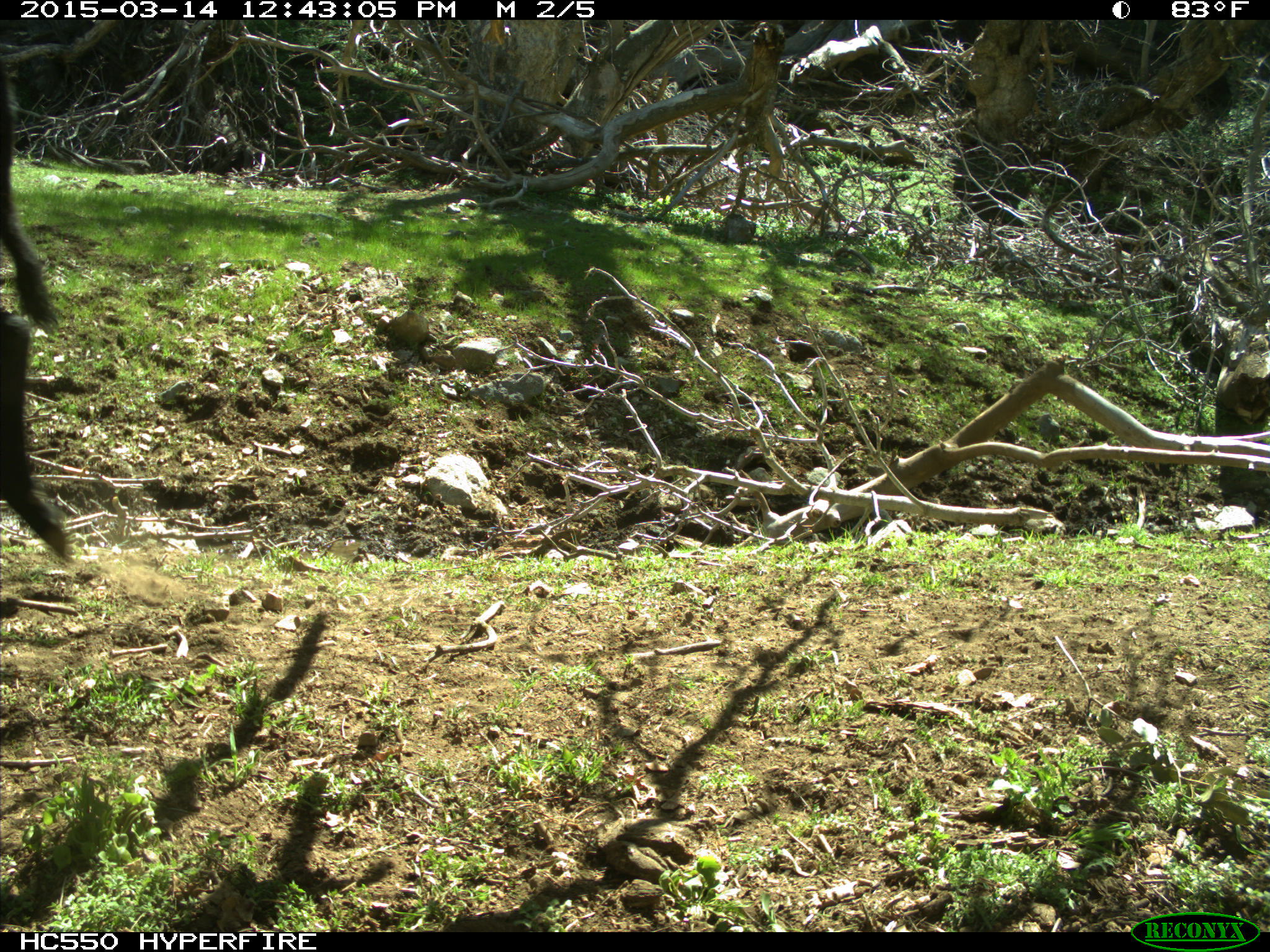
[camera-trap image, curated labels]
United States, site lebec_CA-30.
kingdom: Animalia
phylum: Chordata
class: Mammalia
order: Artiodactyla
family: Bovidae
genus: Bos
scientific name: Bos taurus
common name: domestic cow